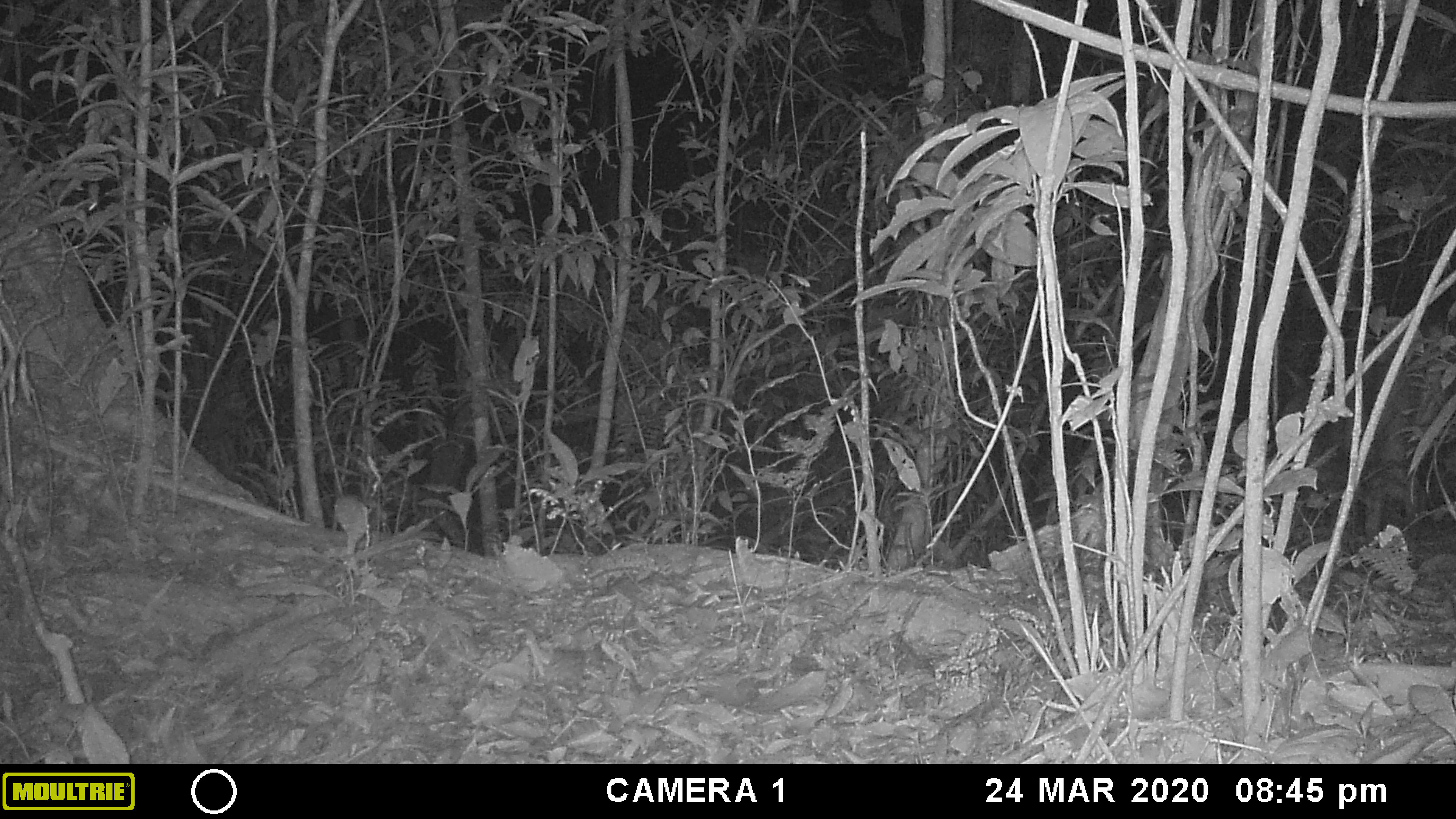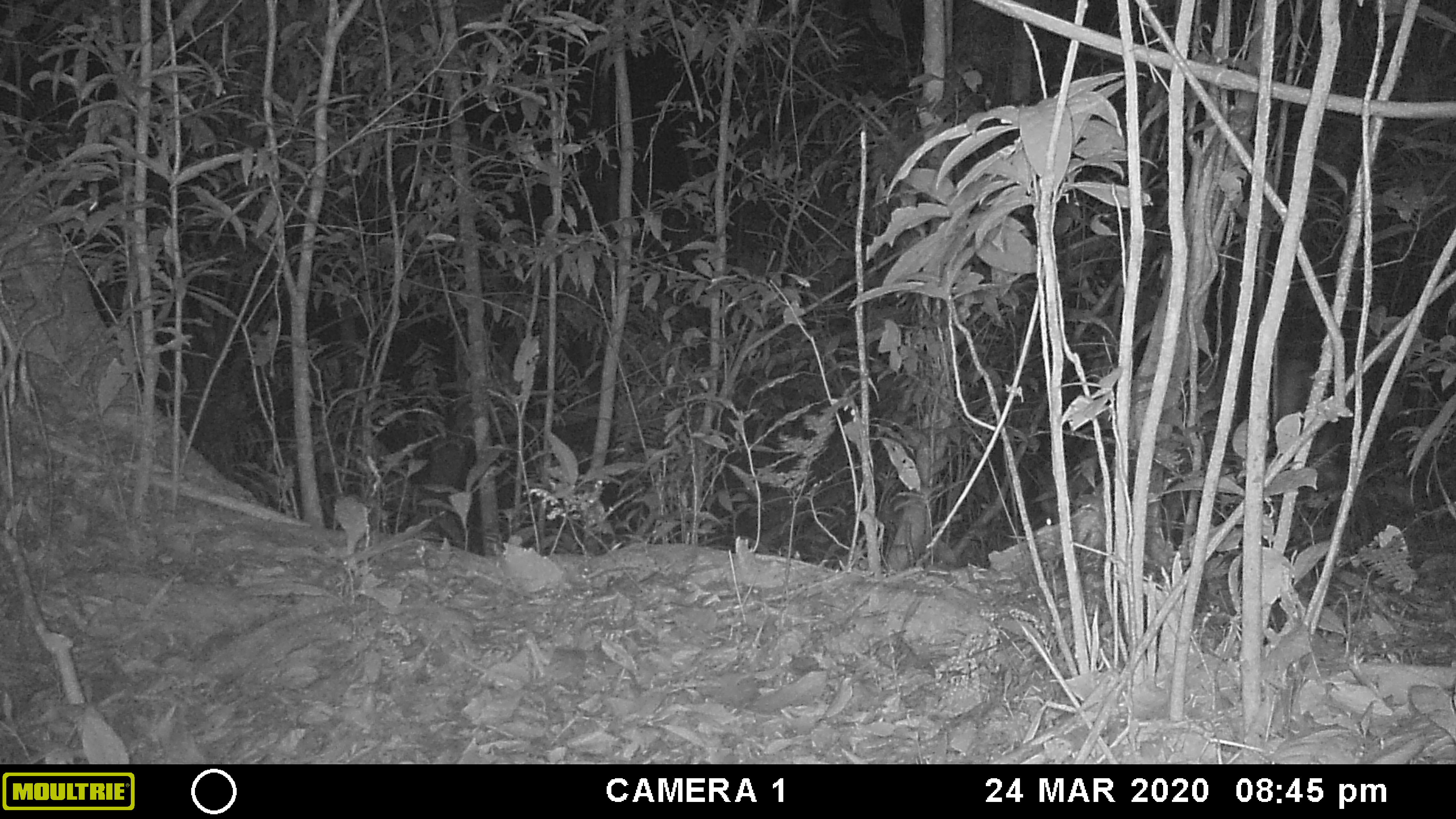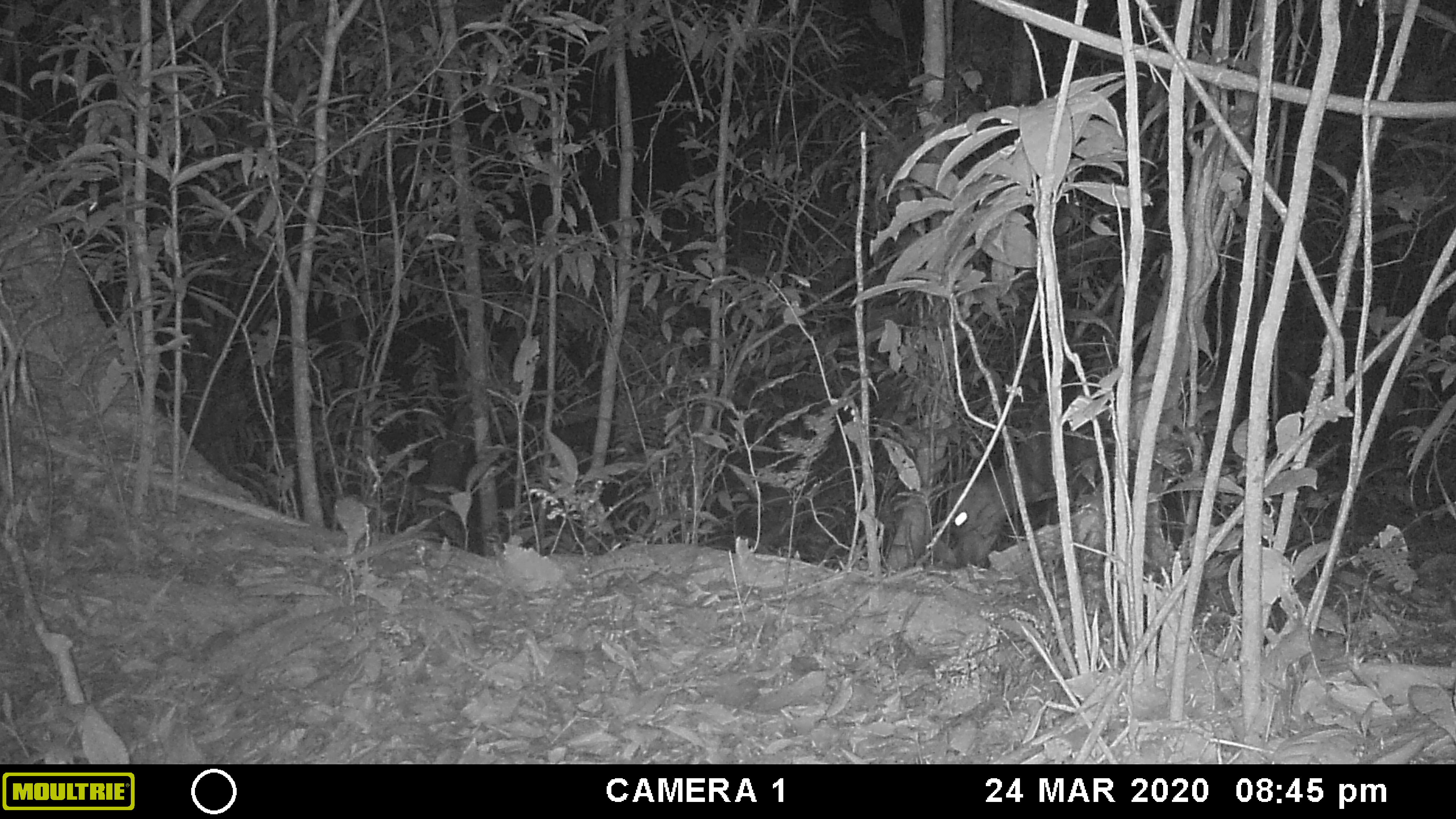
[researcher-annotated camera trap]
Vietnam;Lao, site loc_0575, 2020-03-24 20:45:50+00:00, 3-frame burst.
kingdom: Animalia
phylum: Chordata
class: Mammalia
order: Artiodactyla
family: Cervidae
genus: Muntiacus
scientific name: Muntiacus rooseveltorum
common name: roosevelt's muntjac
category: roosevelts muntjac group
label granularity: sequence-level